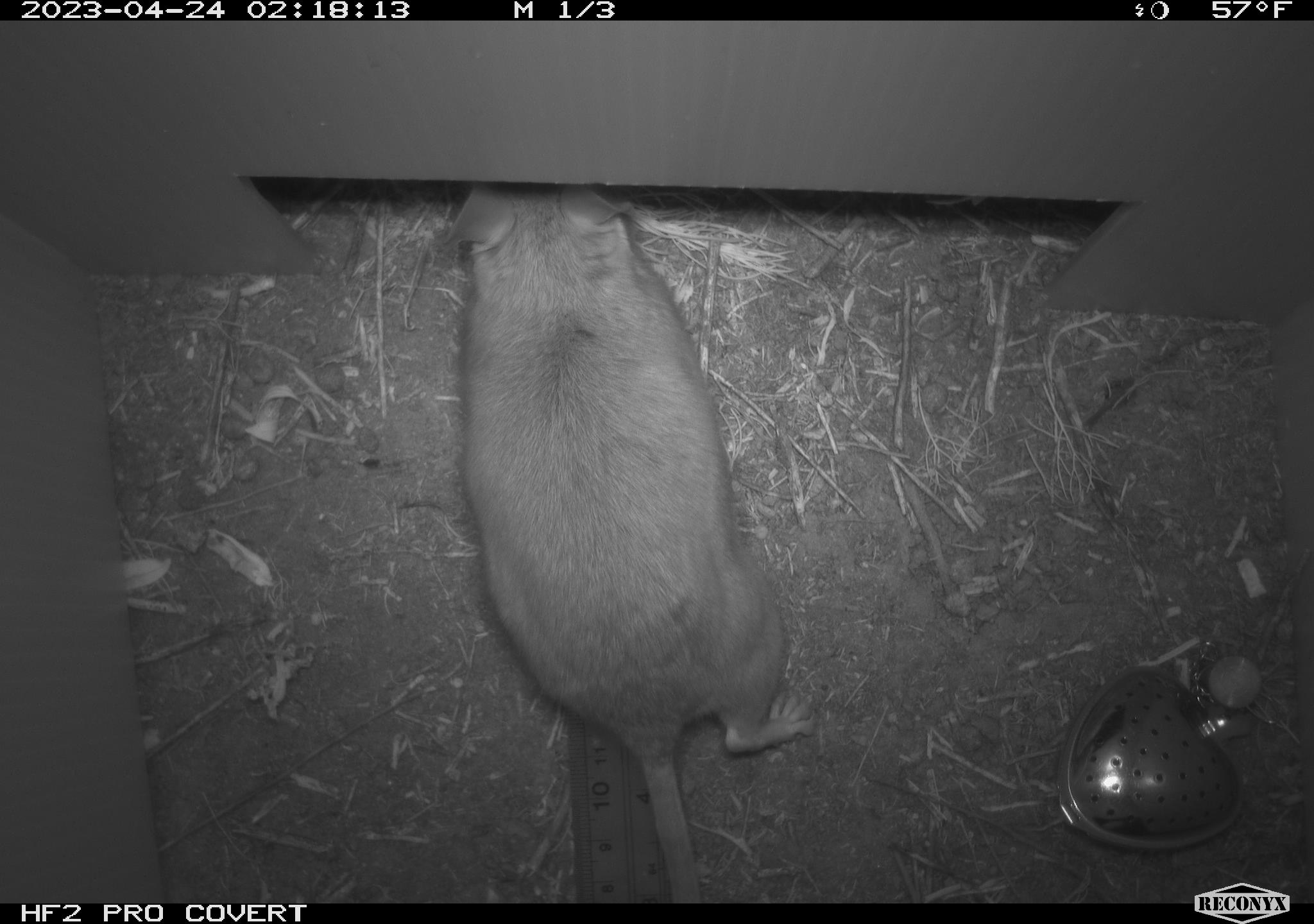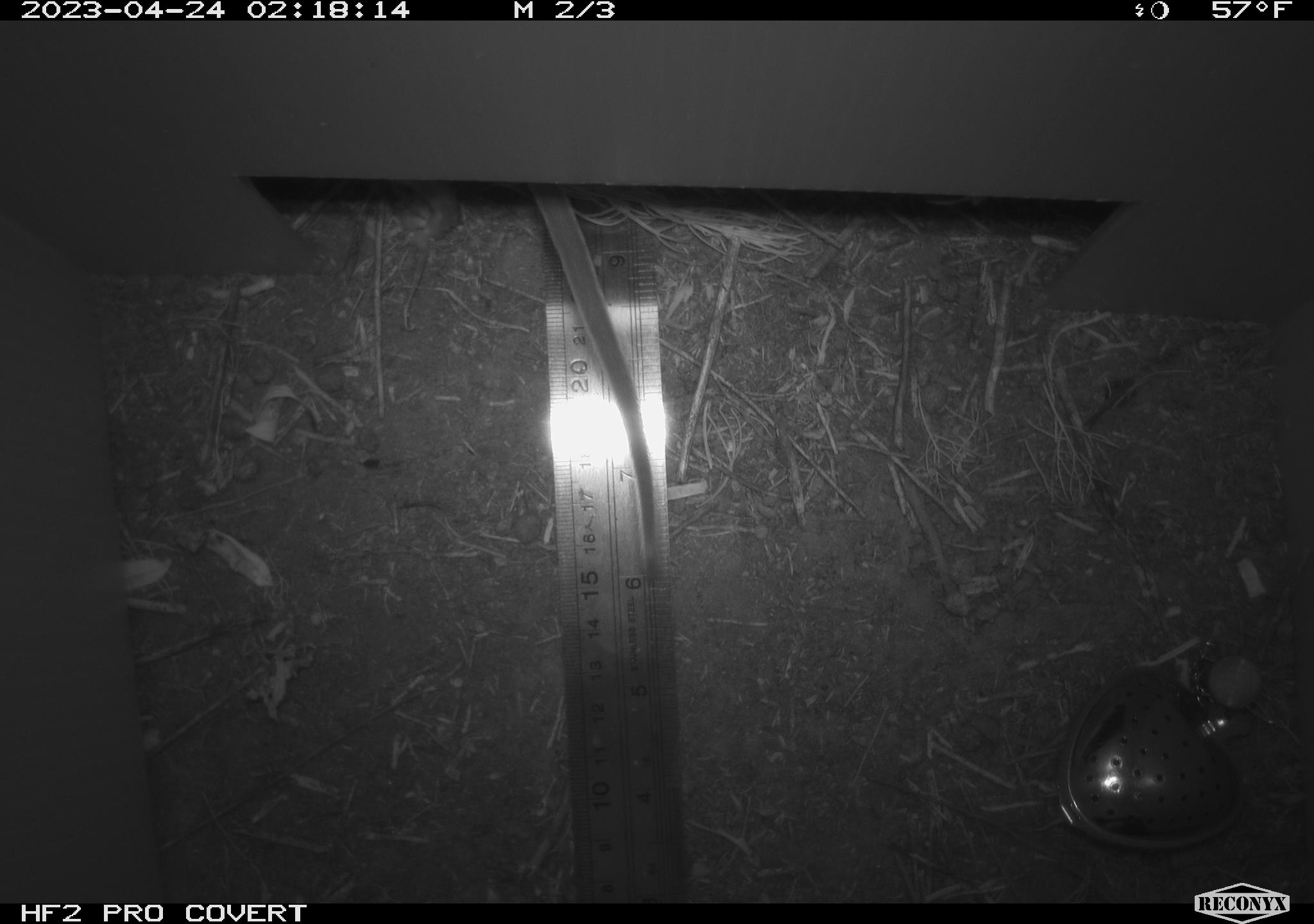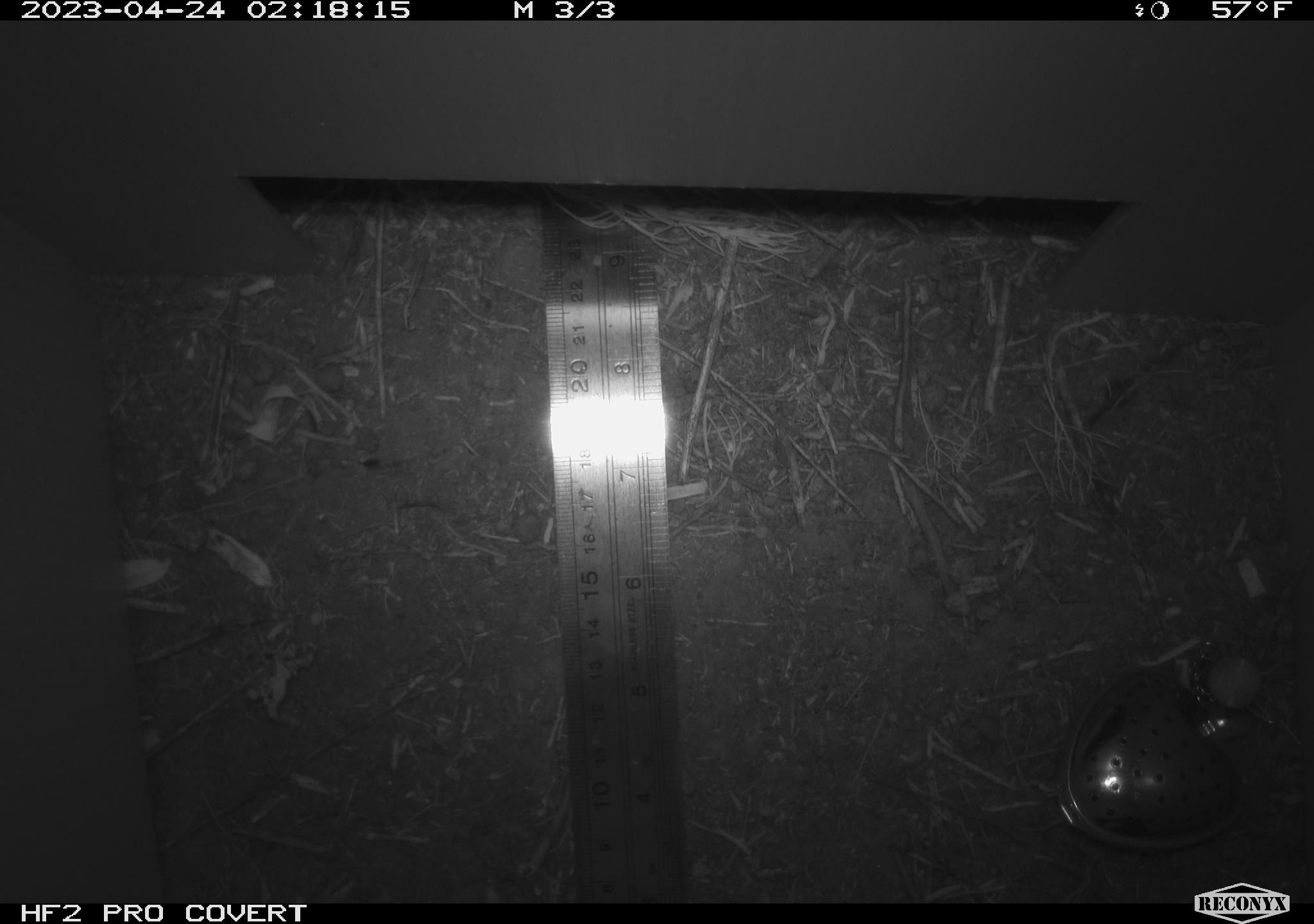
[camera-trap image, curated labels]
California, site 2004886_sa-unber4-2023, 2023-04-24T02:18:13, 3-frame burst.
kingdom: Animalia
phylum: Chordata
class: Mammalia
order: Rodentia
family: Cricetidae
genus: Neotoma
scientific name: Neotoma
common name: pack rat or woodrat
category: neotoma species